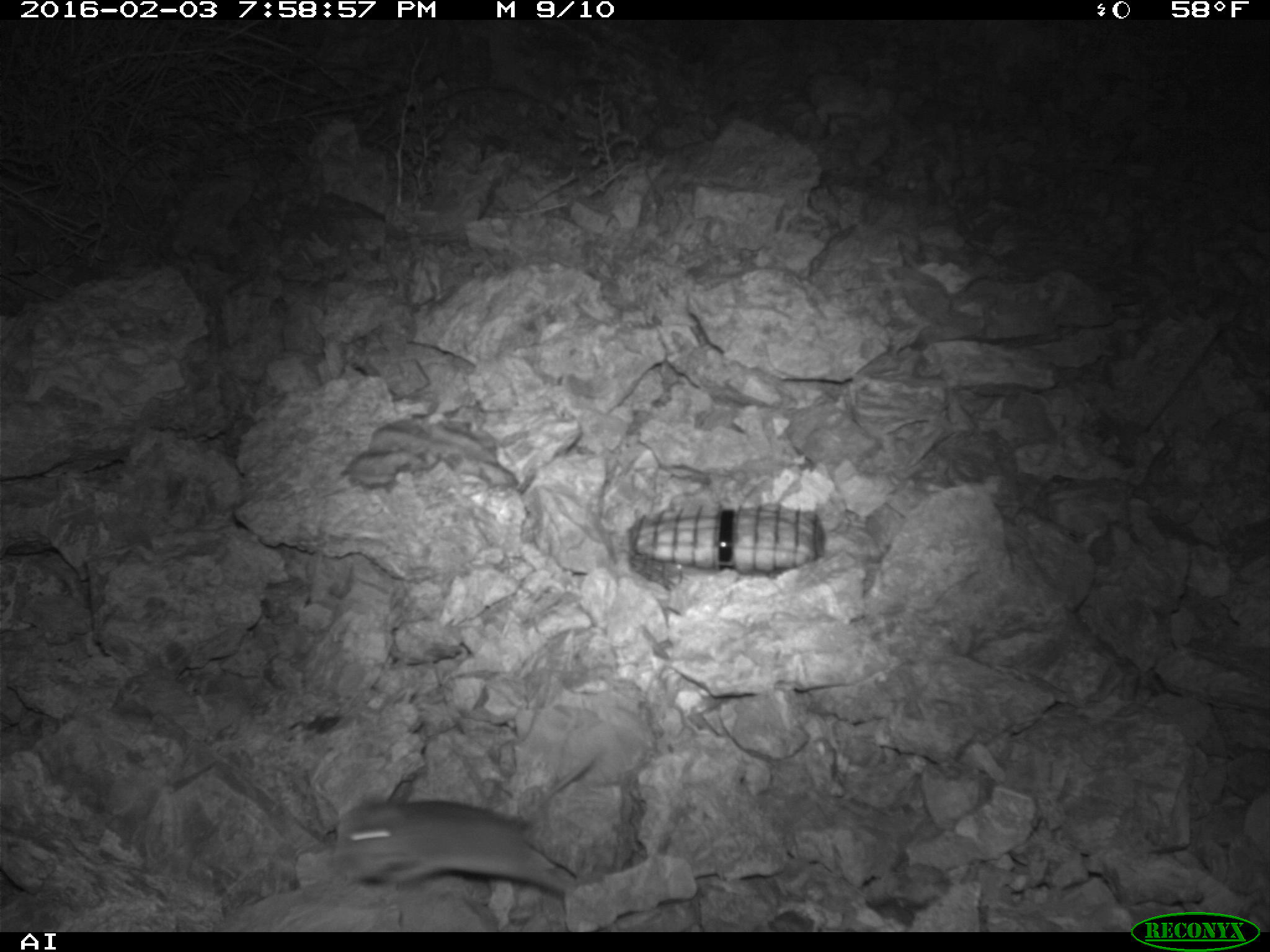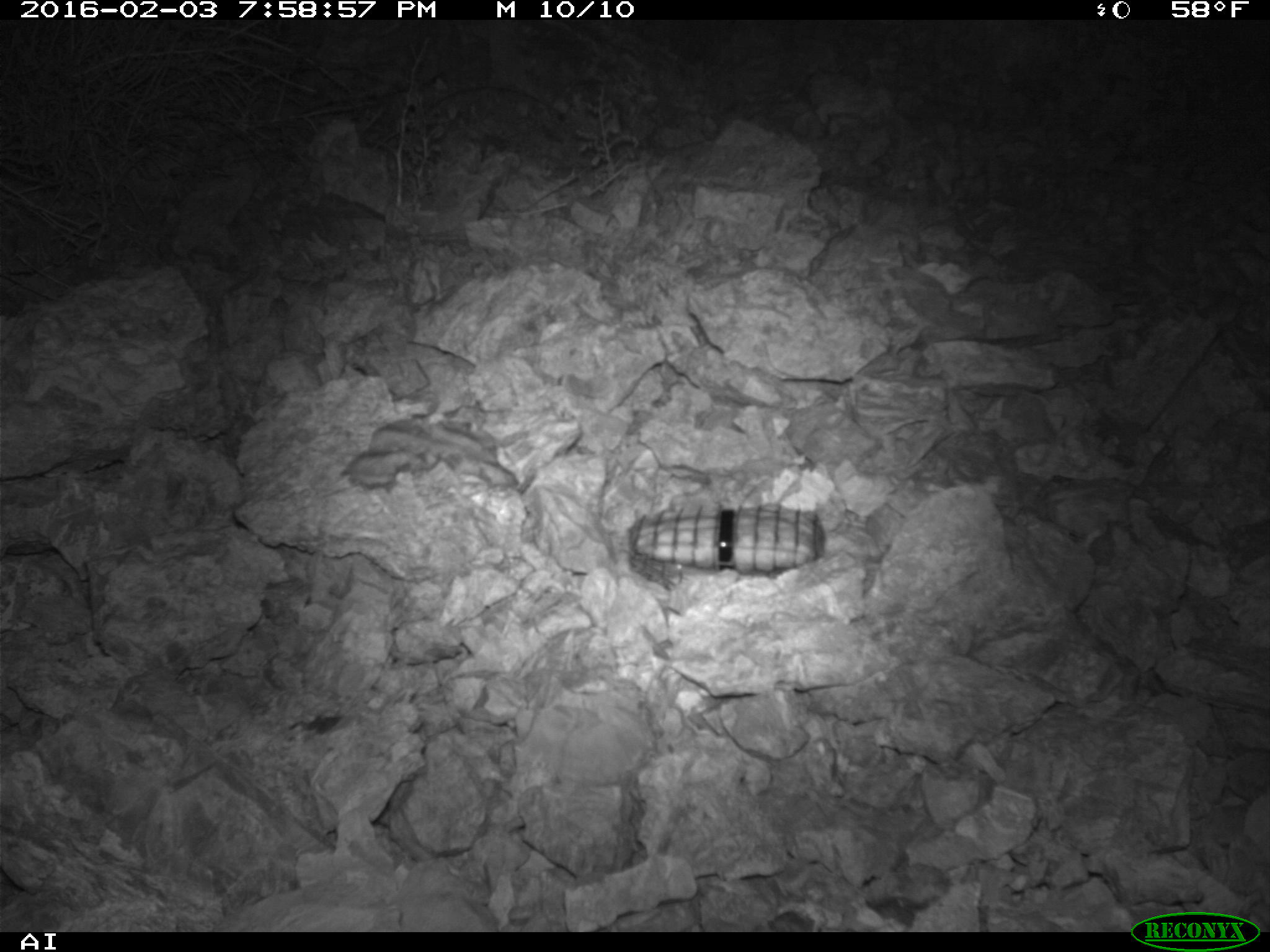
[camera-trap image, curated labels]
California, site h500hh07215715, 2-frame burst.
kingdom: Animalia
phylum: Chordata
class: Mammalia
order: Rodentia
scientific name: Rodentia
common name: rodent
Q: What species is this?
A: Rodent (Rodentia).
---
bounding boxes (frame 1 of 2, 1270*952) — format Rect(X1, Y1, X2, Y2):
rodent: Rect(333, 753, 599, 892)